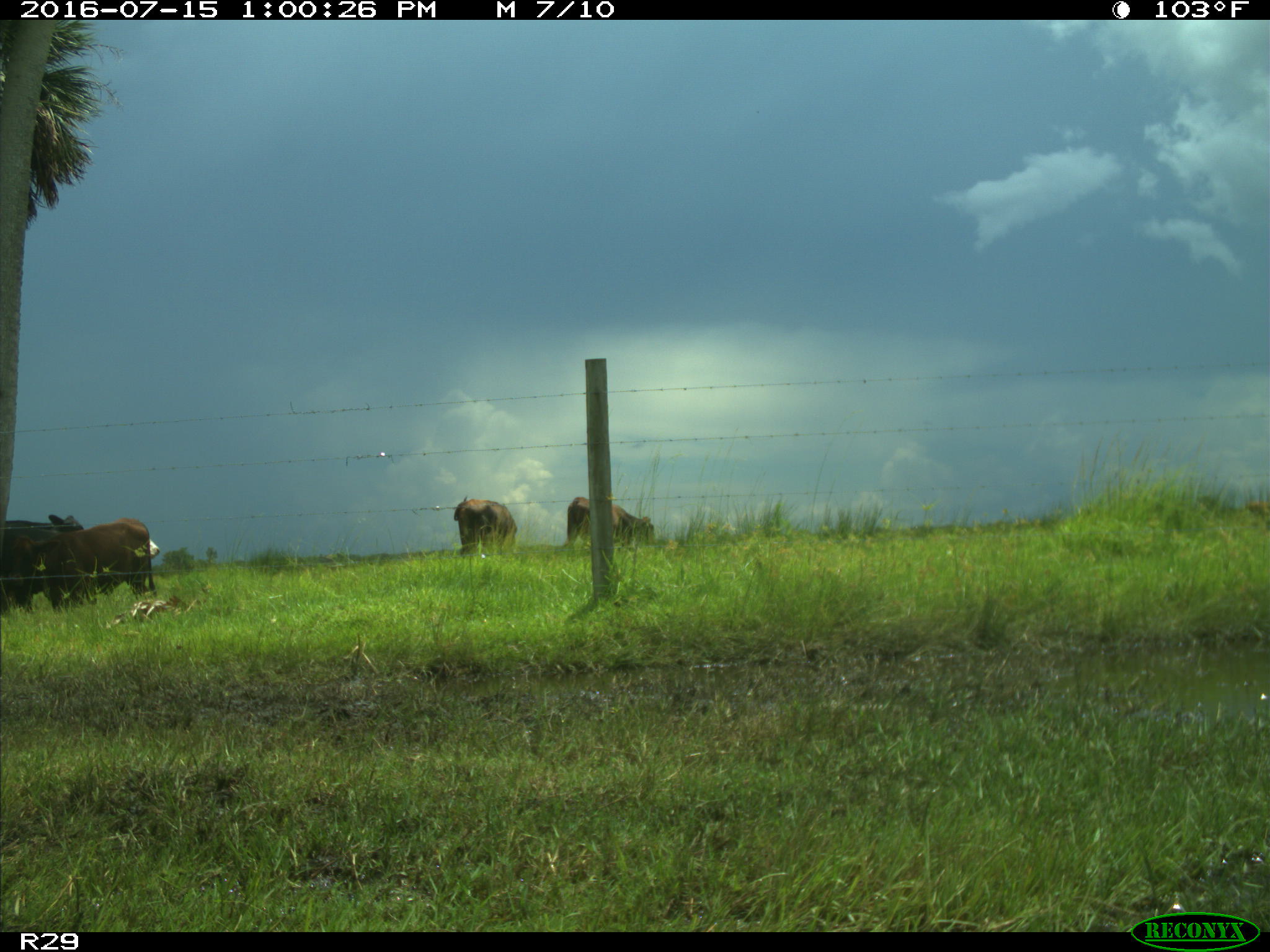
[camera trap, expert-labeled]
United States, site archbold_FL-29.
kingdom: Animalia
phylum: Chordata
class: Mammalia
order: Artiodactyla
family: Bovidae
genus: Bos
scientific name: Bos taurus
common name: domestic cow